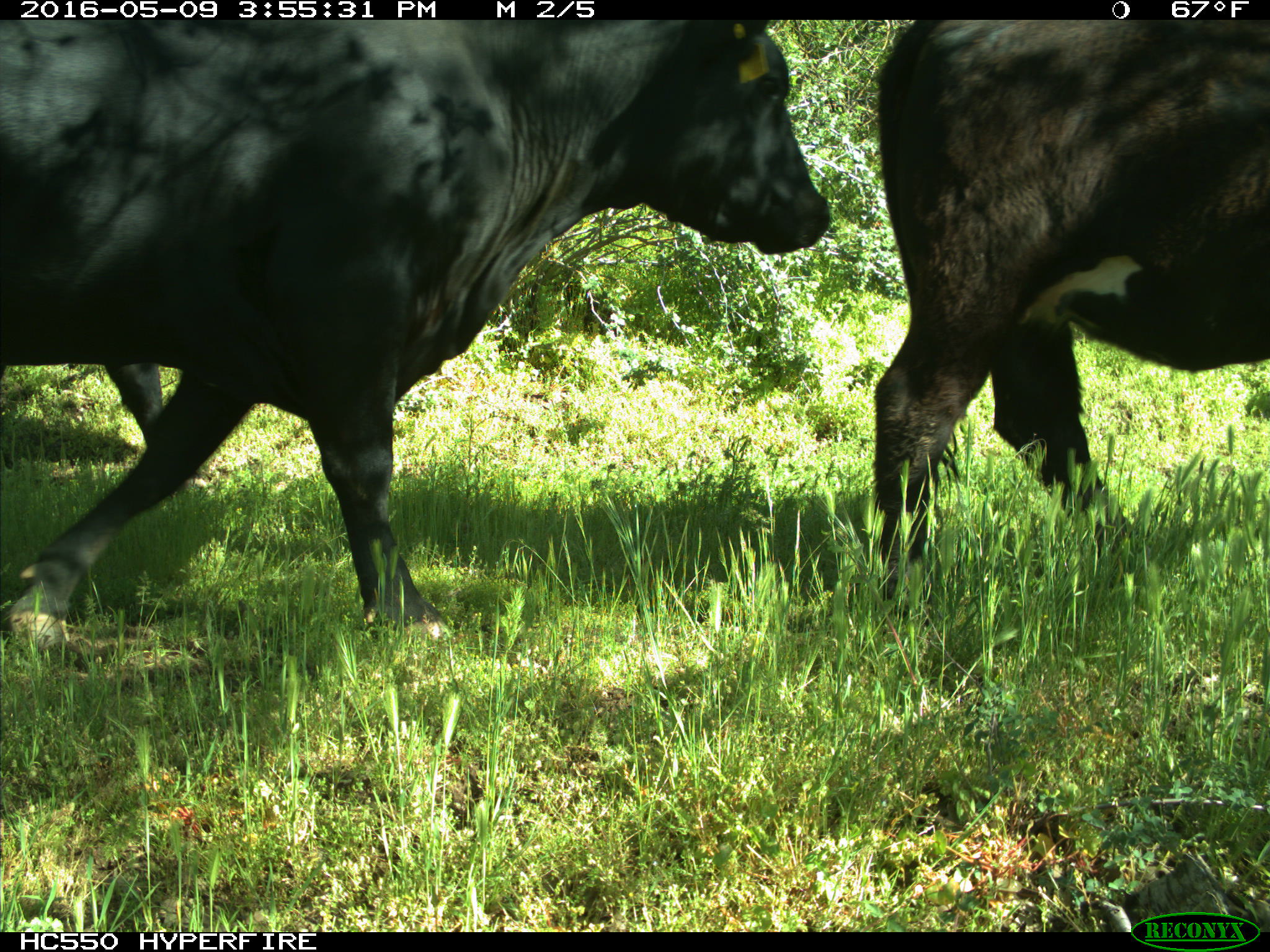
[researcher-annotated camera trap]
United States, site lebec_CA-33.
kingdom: Animalia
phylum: Chordata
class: Mammalia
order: Artiodactyla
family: Bovidae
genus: Bos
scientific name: Bos taurus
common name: domestic cow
Bos taurus (domestic cow).